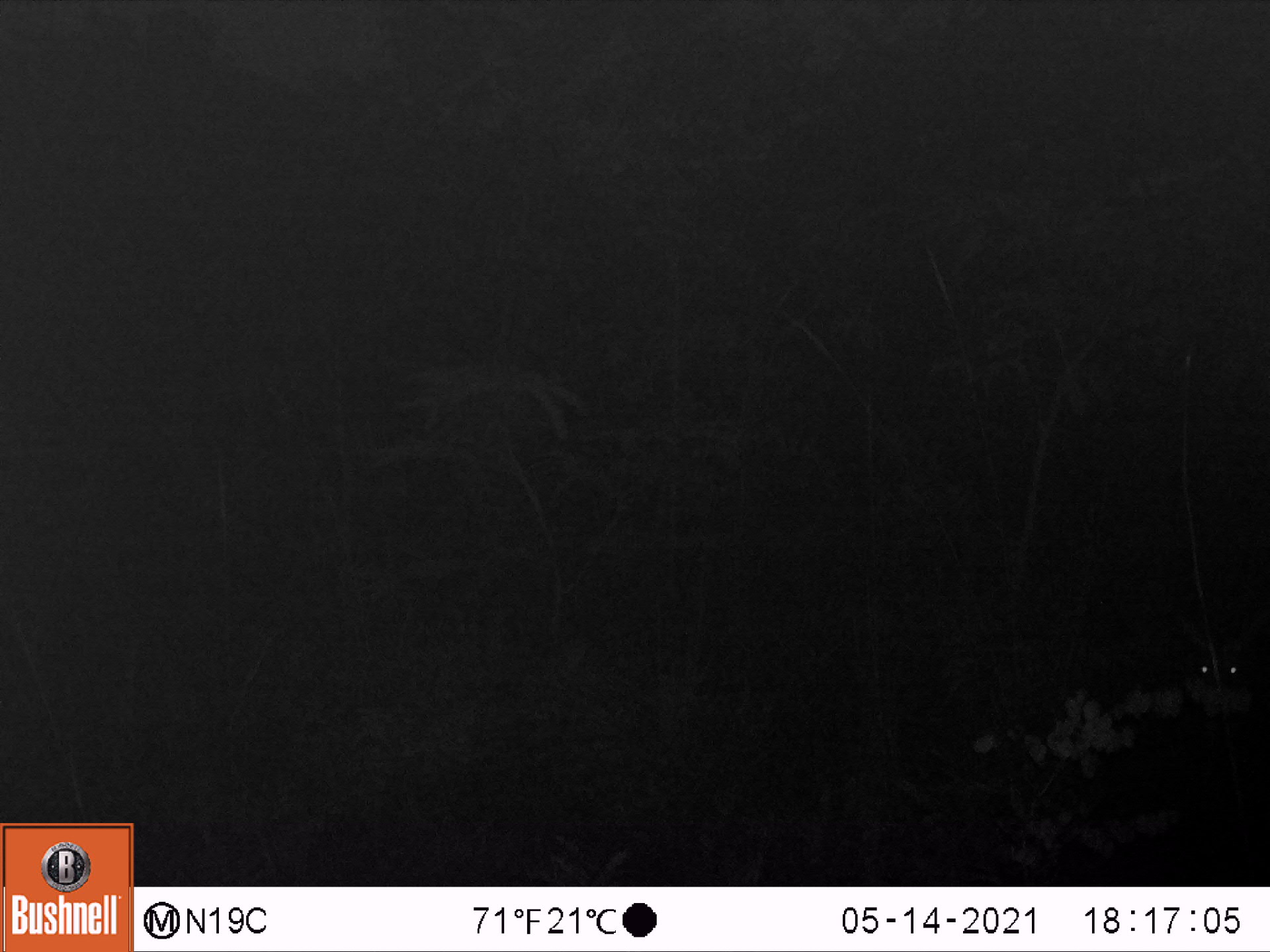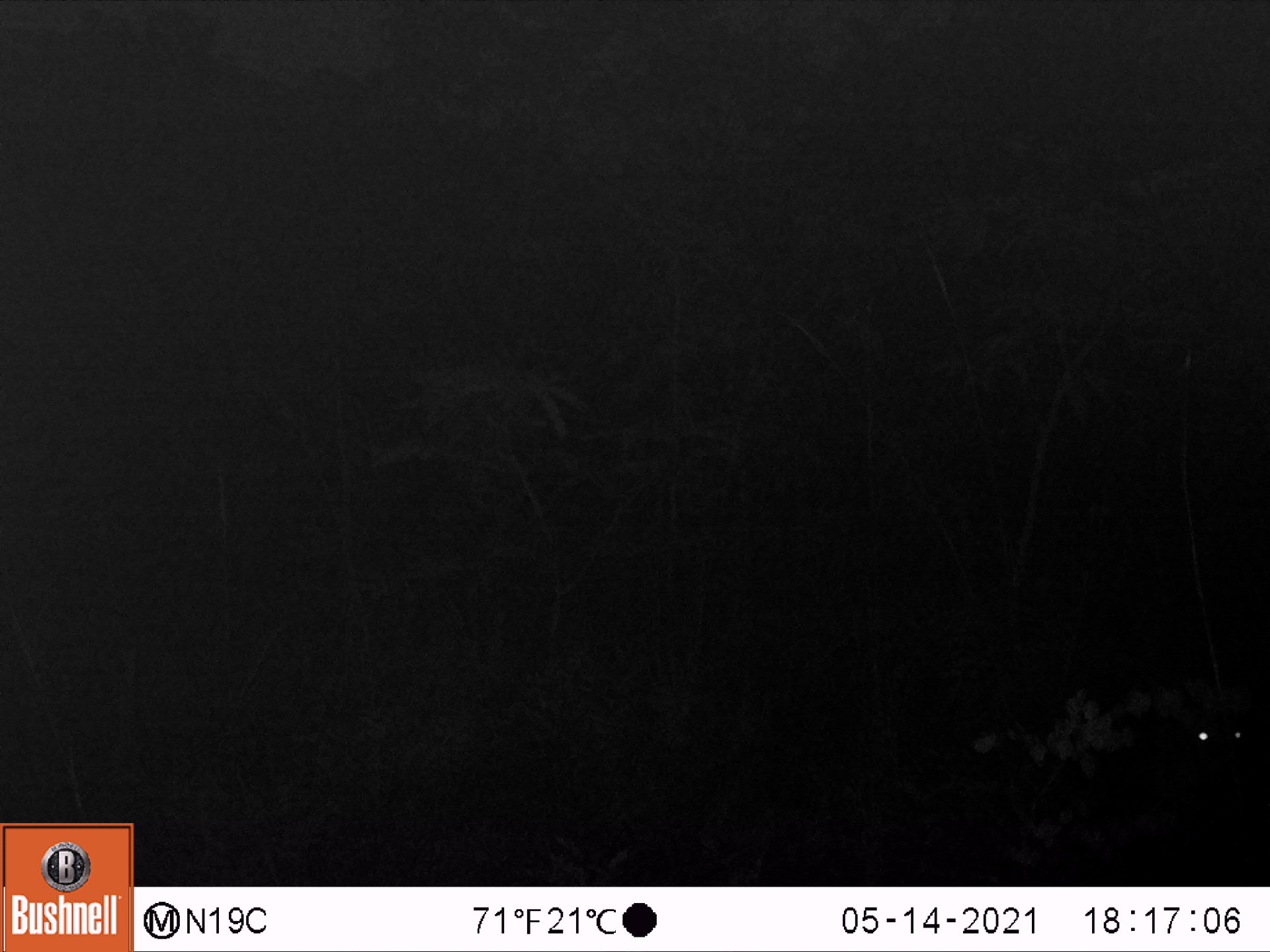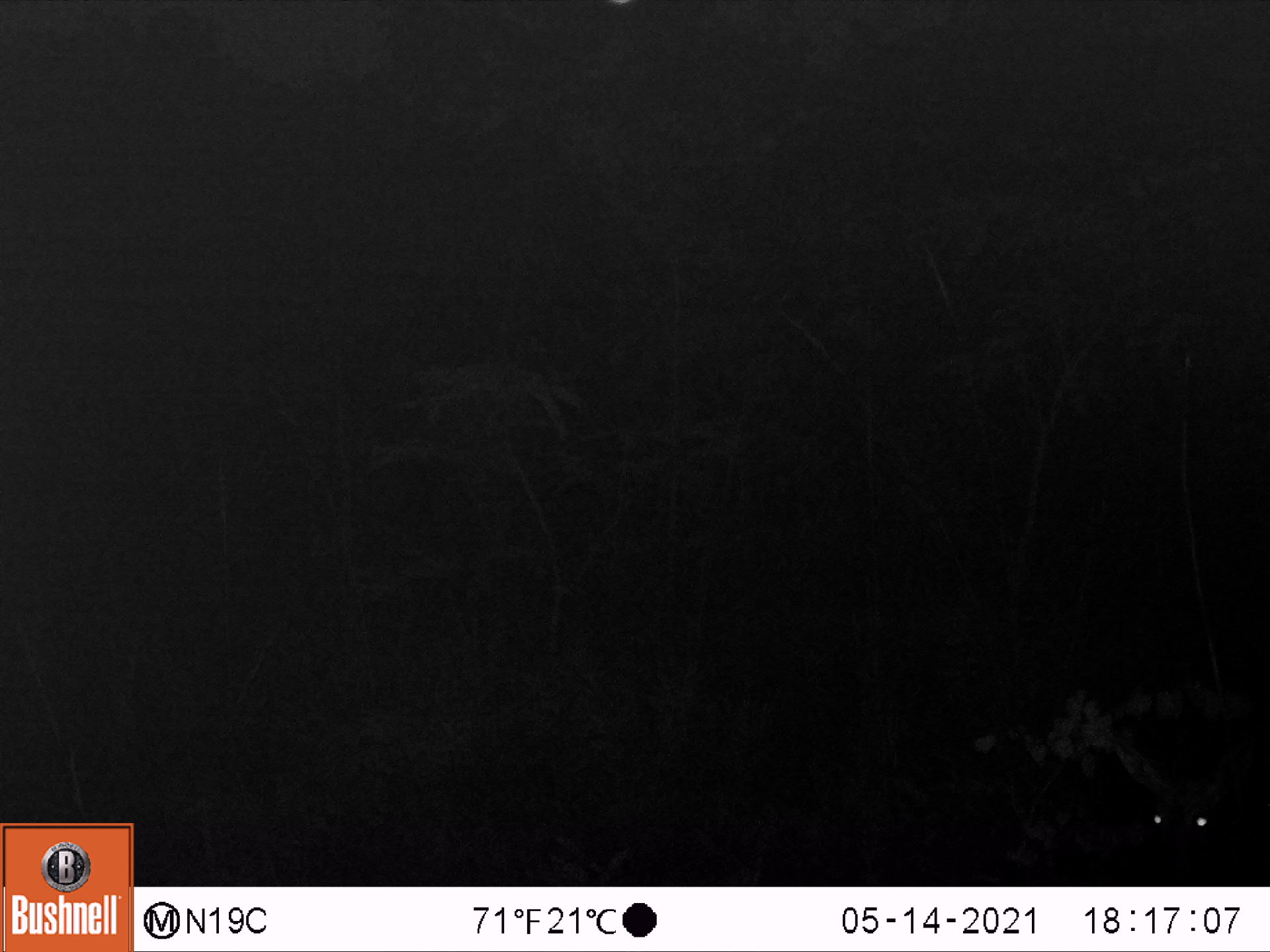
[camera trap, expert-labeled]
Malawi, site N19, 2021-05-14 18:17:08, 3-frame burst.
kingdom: Animalia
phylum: Chordata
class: Mammalia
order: Artiodactyla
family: Bovidae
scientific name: Antilopinae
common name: small antelope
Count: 1.